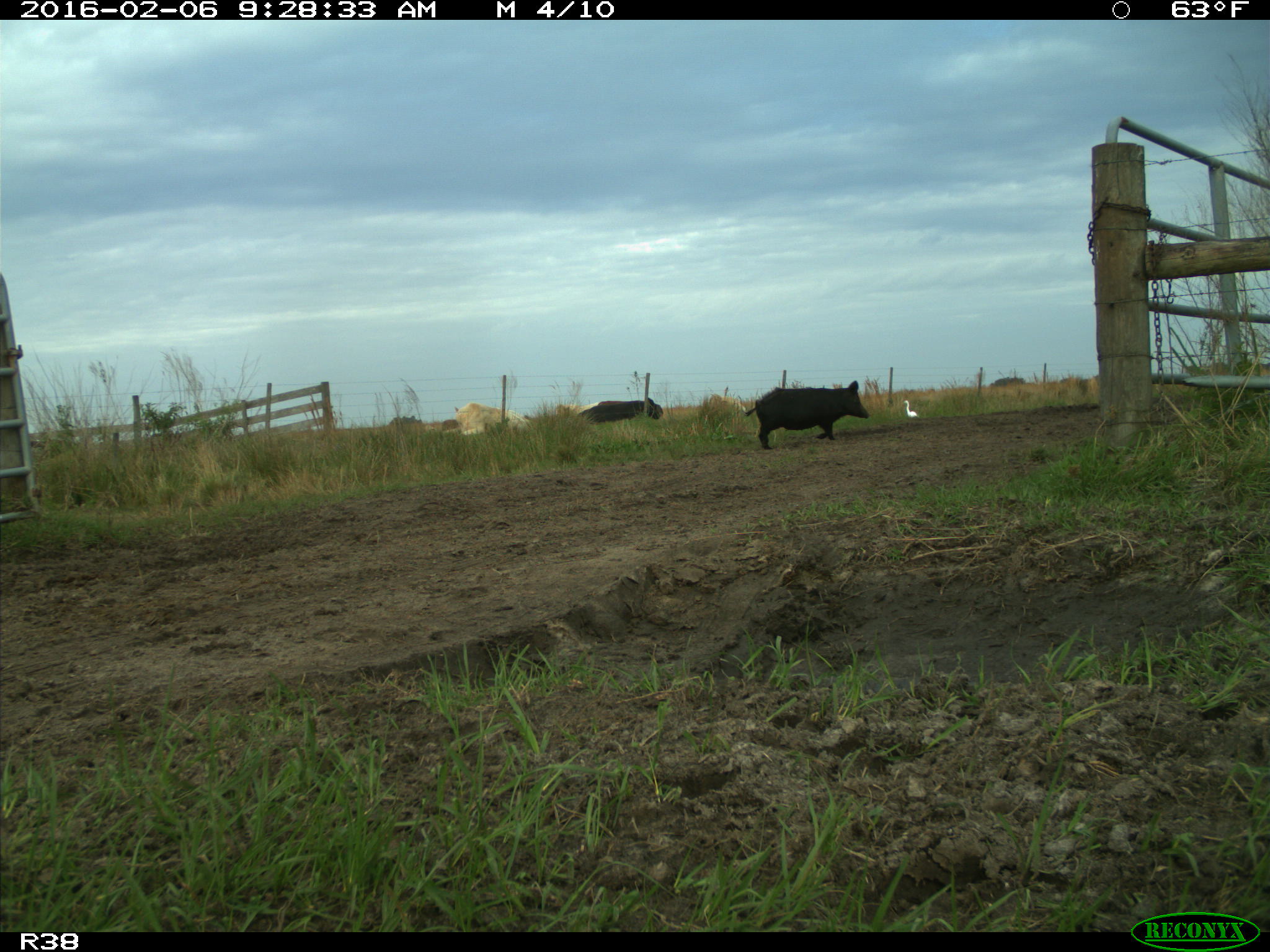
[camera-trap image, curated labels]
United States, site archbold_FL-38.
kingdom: Animalia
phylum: Chordata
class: Mammalia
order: Artiodactyla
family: Suidae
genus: Sus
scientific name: Sus scrofa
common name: wild boar